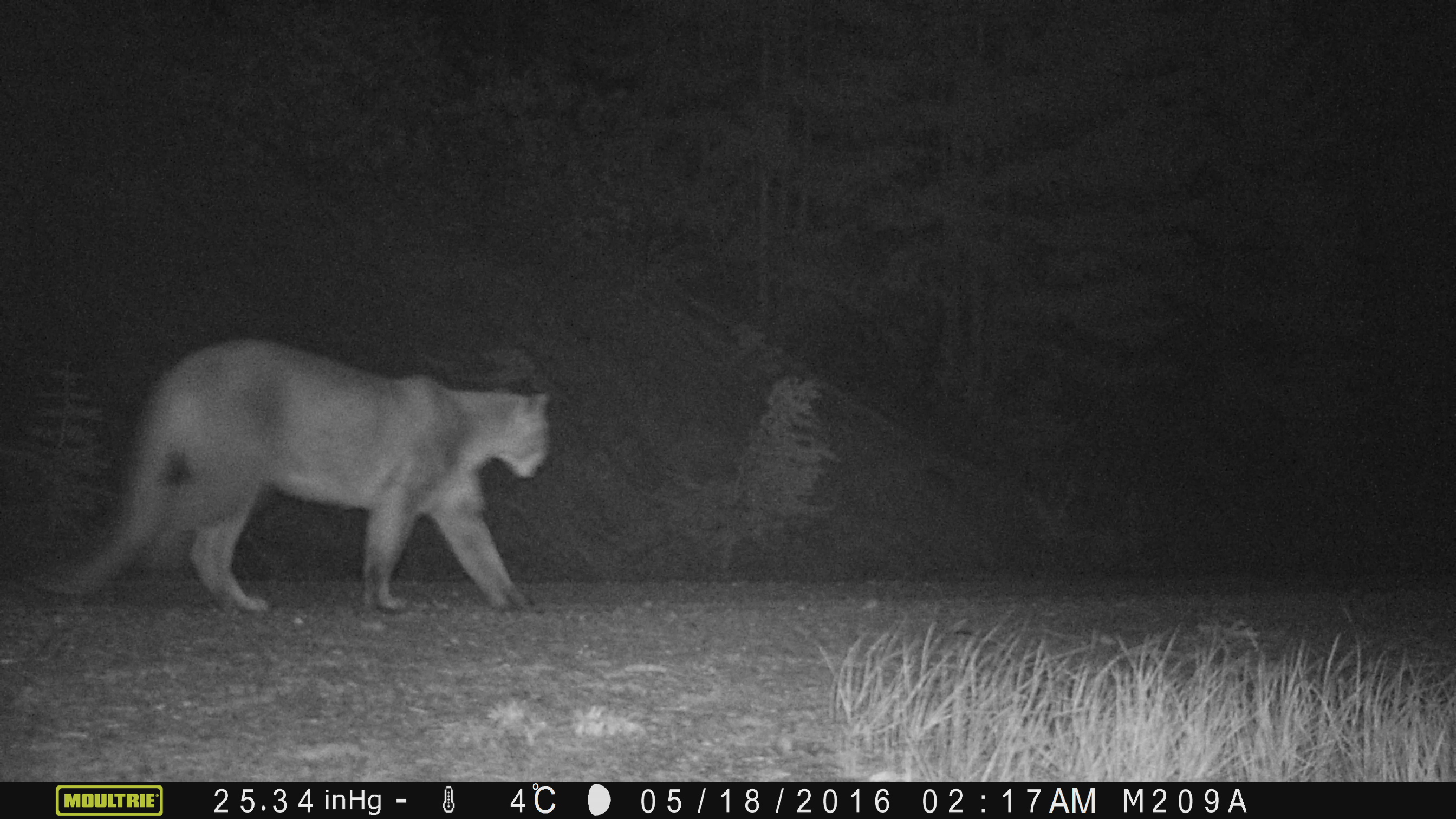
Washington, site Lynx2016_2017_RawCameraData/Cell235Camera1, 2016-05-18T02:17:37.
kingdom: Animalia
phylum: Chordata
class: Mammalia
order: Carnivora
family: Felidae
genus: Puma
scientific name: Puma concolor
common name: mountain lion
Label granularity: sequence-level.